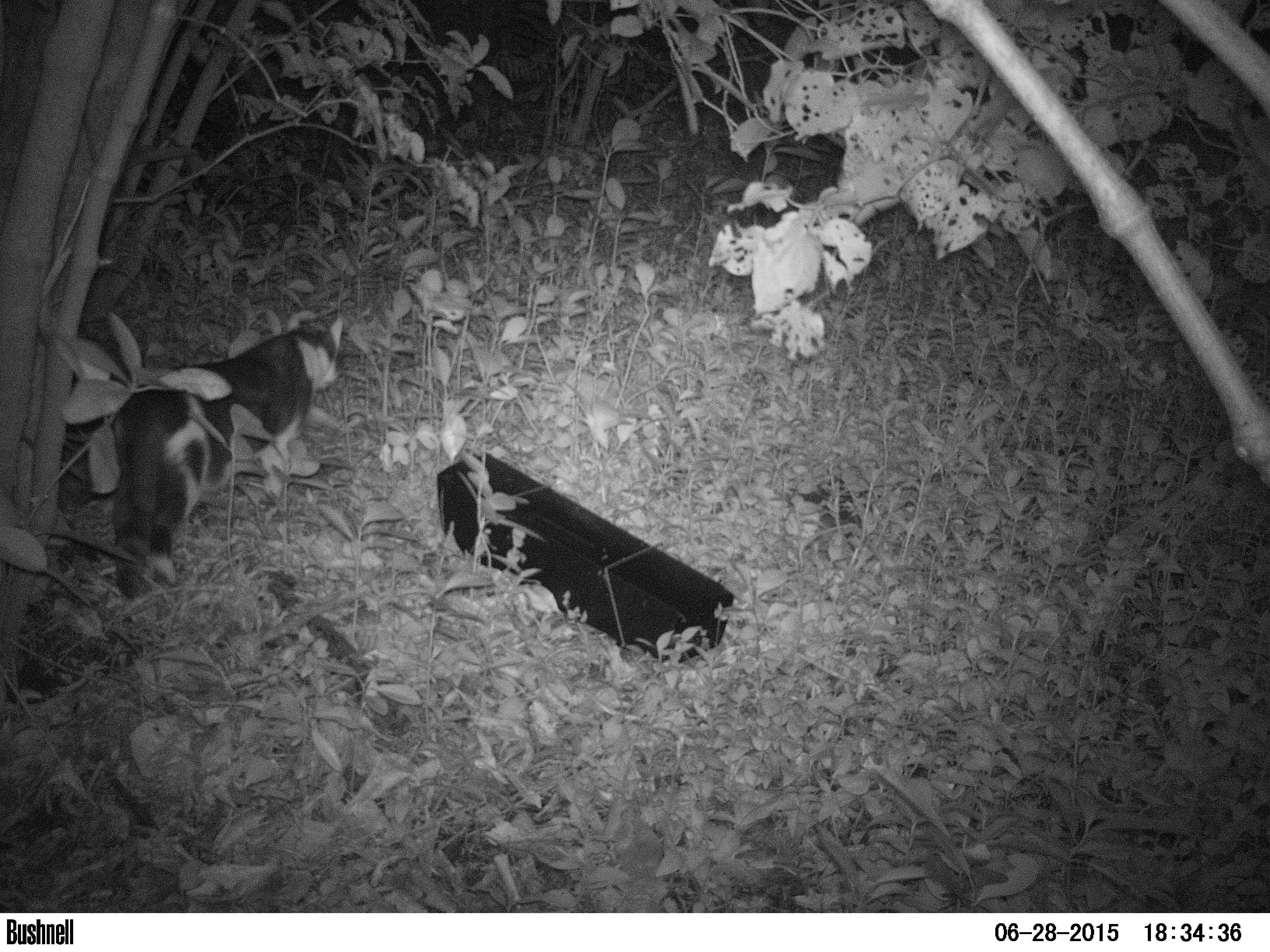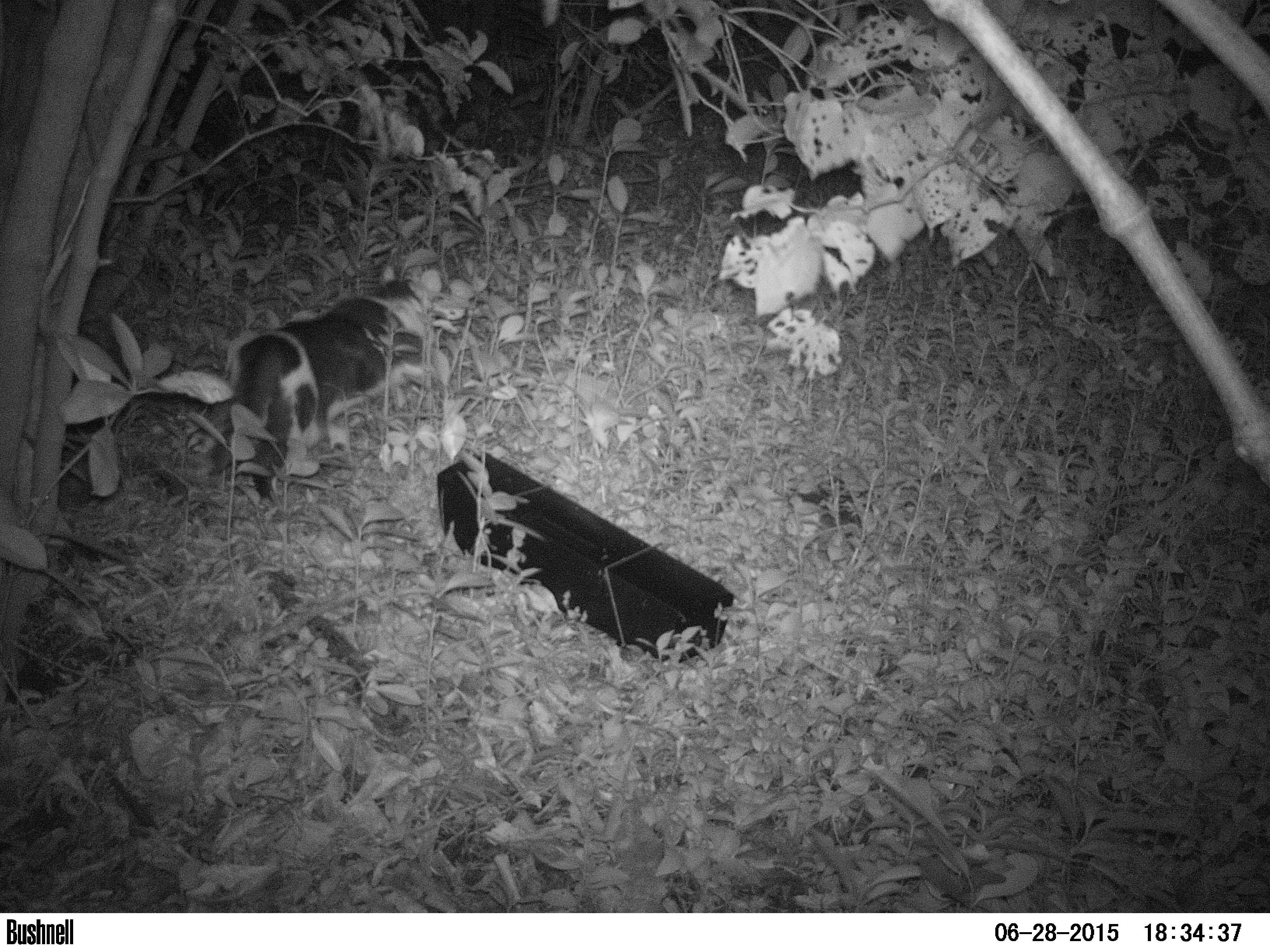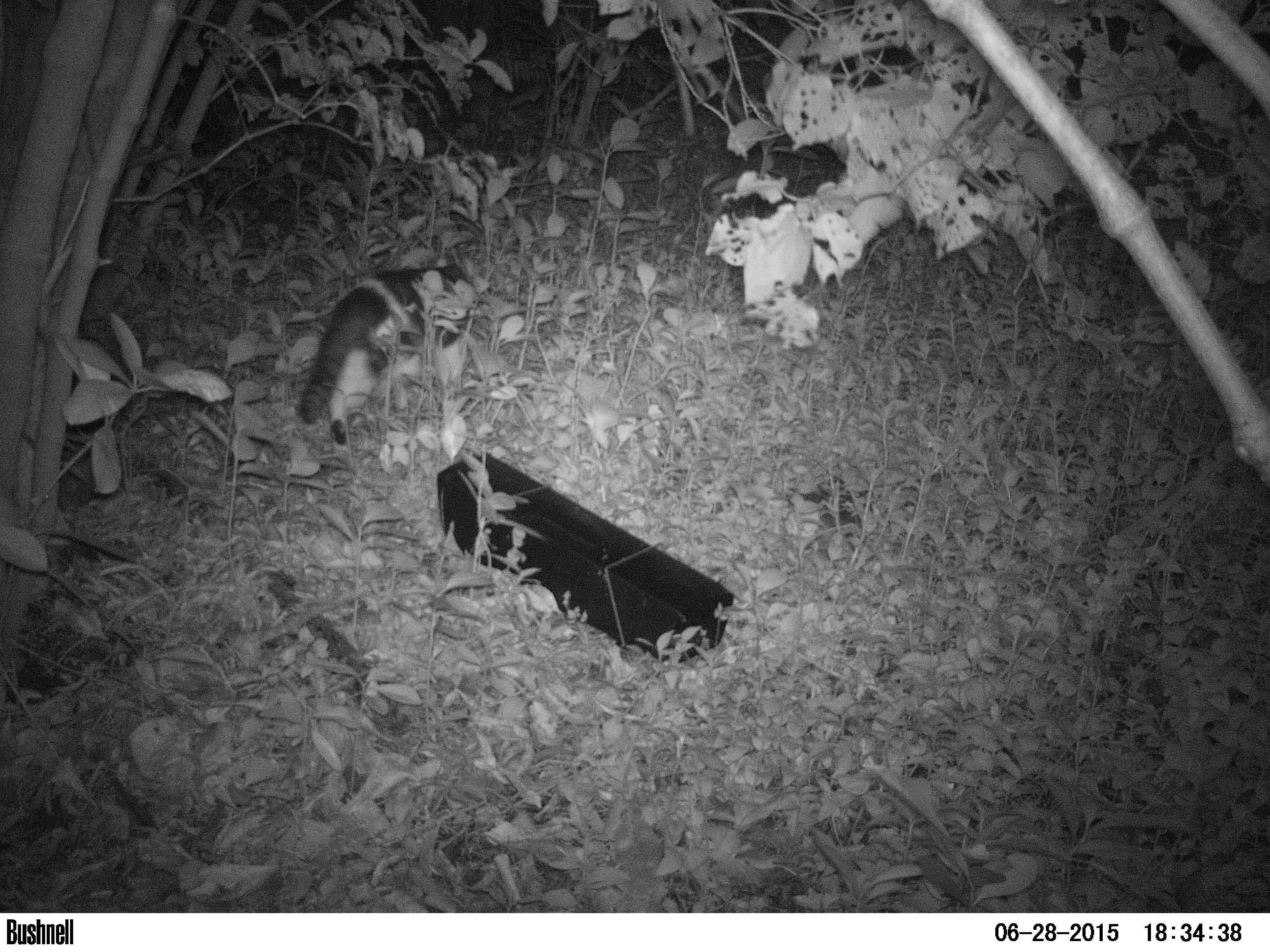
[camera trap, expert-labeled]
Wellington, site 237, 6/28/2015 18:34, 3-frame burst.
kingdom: Animalia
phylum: Chordata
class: Mammalia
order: Carnivora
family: Felidae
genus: Felis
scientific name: Felis catus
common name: cat